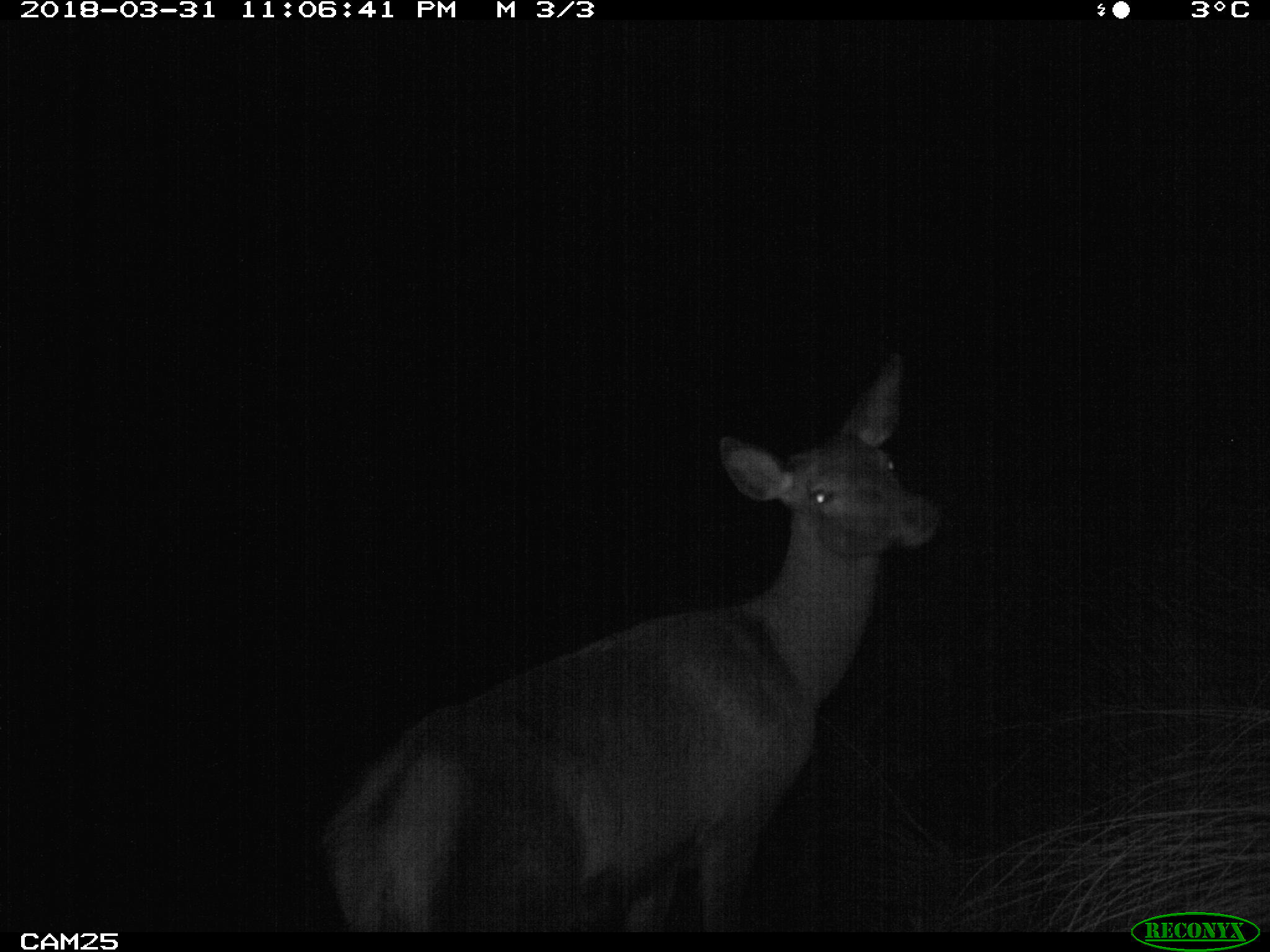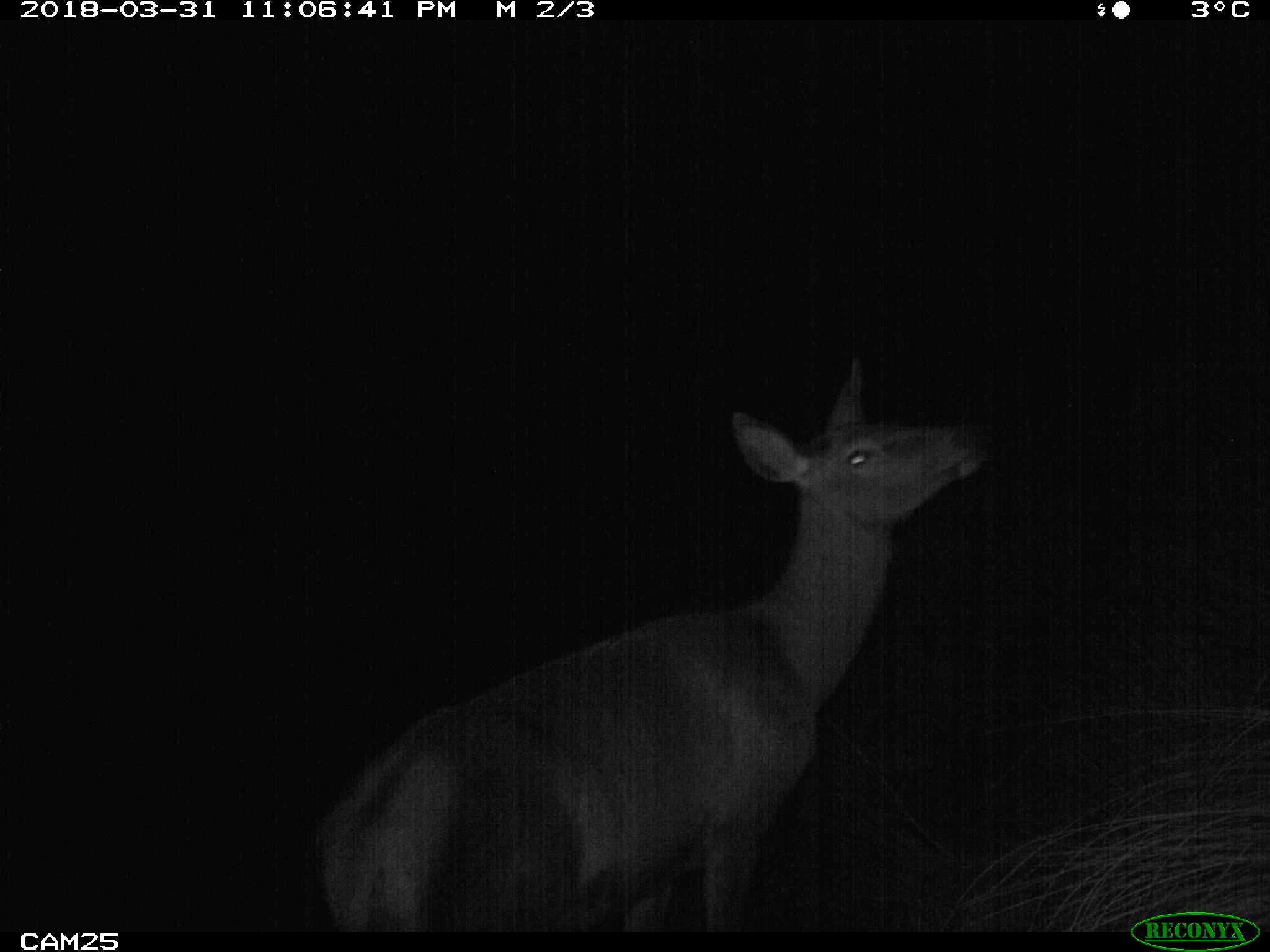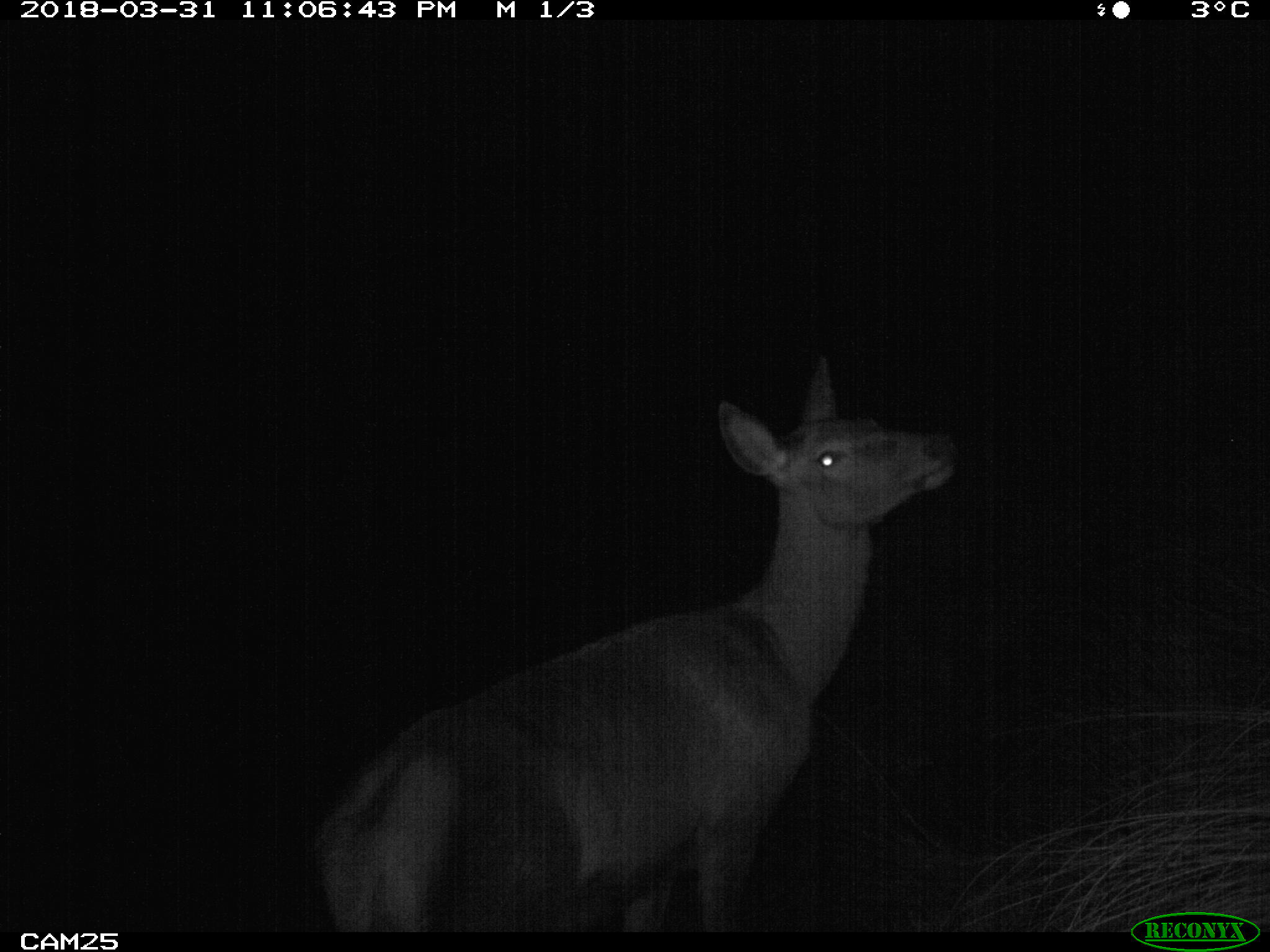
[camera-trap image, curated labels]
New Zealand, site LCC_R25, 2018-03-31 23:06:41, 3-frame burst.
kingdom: Animalia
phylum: Chordata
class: Mammalia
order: Artiodactyla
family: Cervidae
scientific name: Cervidae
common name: deer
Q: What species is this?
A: Deer (Cervidae).